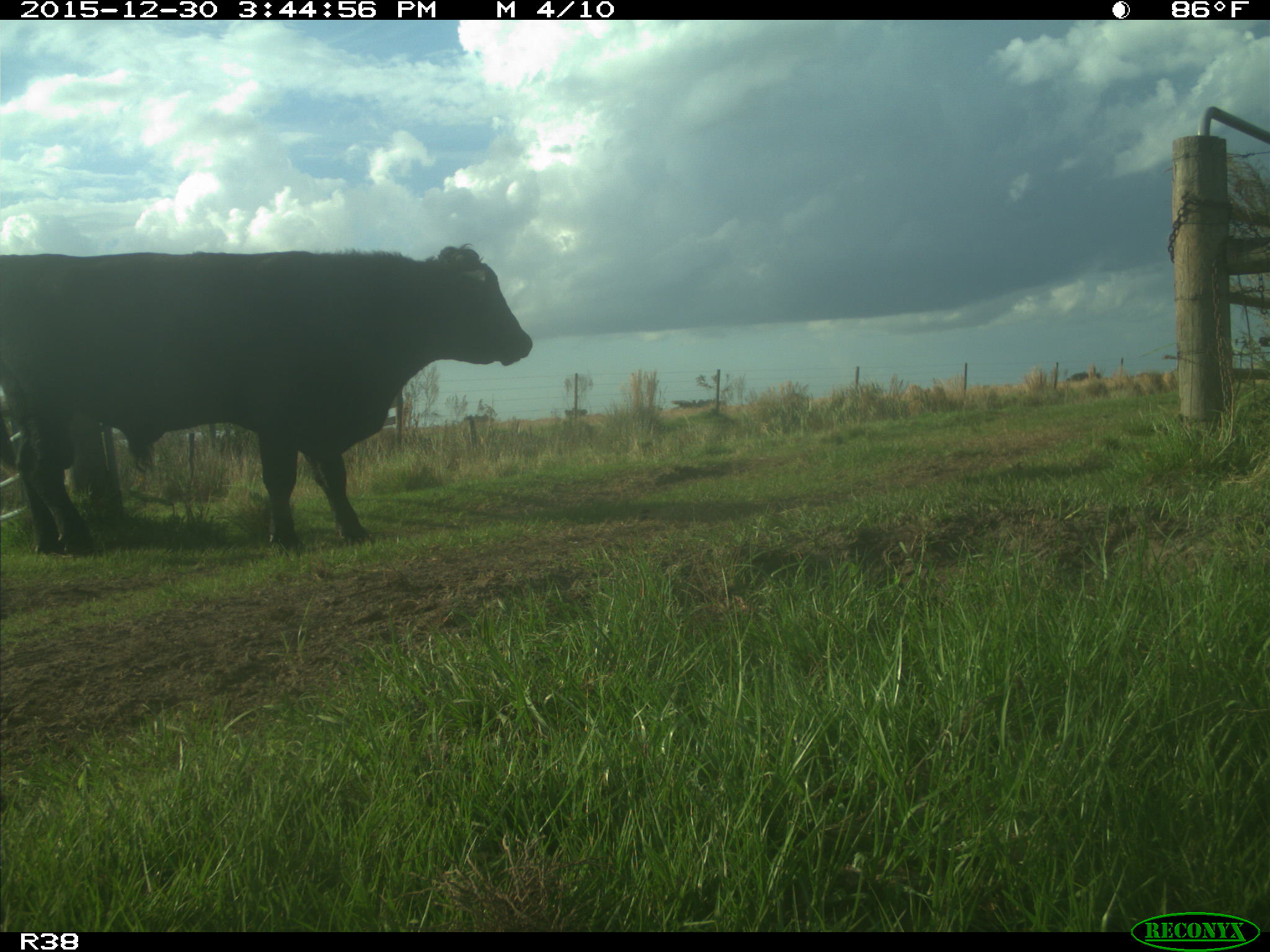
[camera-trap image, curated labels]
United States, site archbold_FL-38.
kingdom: Animalia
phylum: Chordata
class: Mammalia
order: Artiodactyla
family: Bovidae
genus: Bos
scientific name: Bos taurus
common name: domestic cow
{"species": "Bos taurus (domestic cow)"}